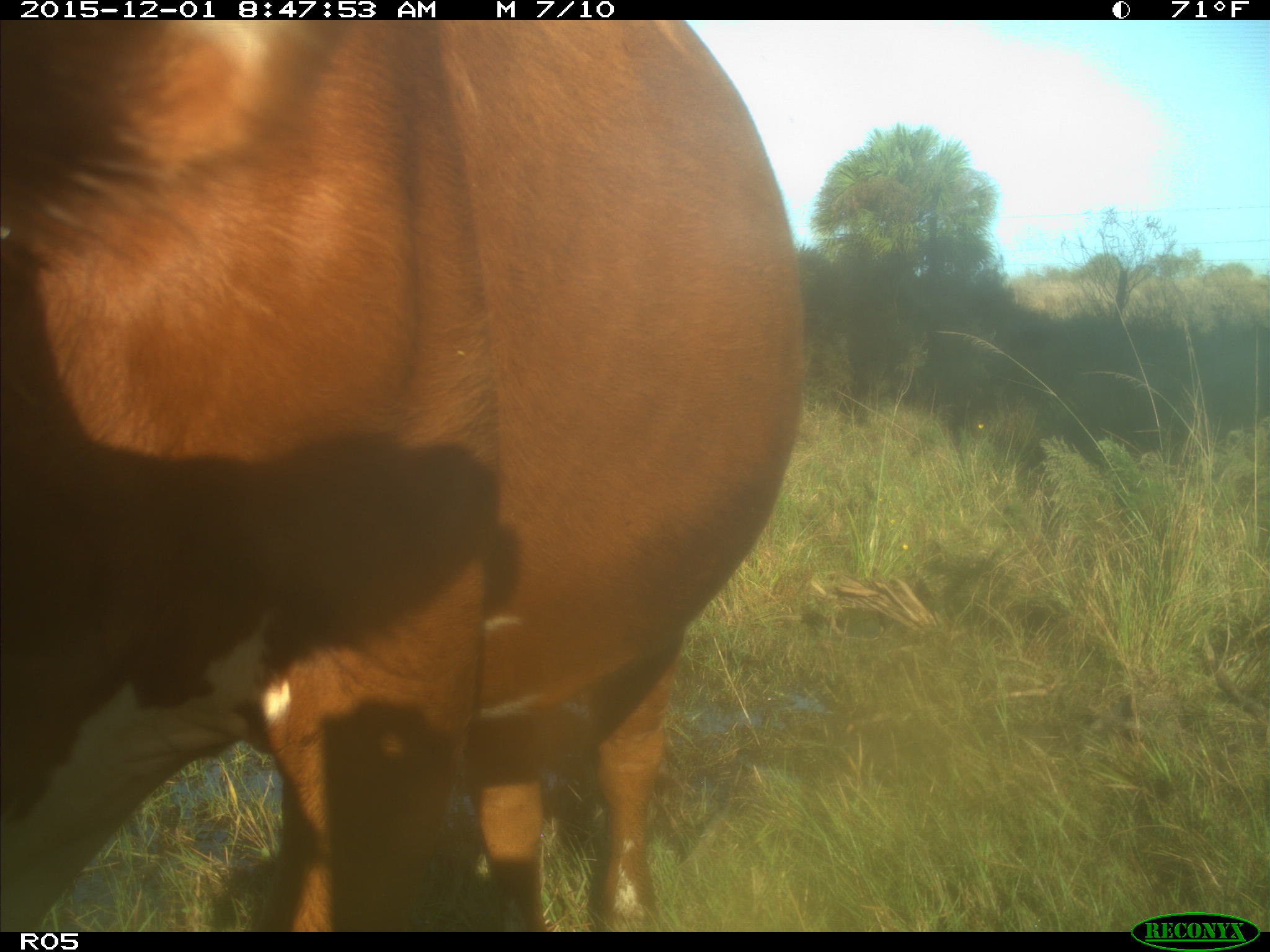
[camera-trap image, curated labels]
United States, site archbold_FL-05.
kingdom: Animalia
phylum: Chordata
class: Mammalia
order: Artiodactyla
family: Bovidae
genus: Bos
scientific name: Bos taurus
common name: domestic cow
Bos taurus (domestic cow).